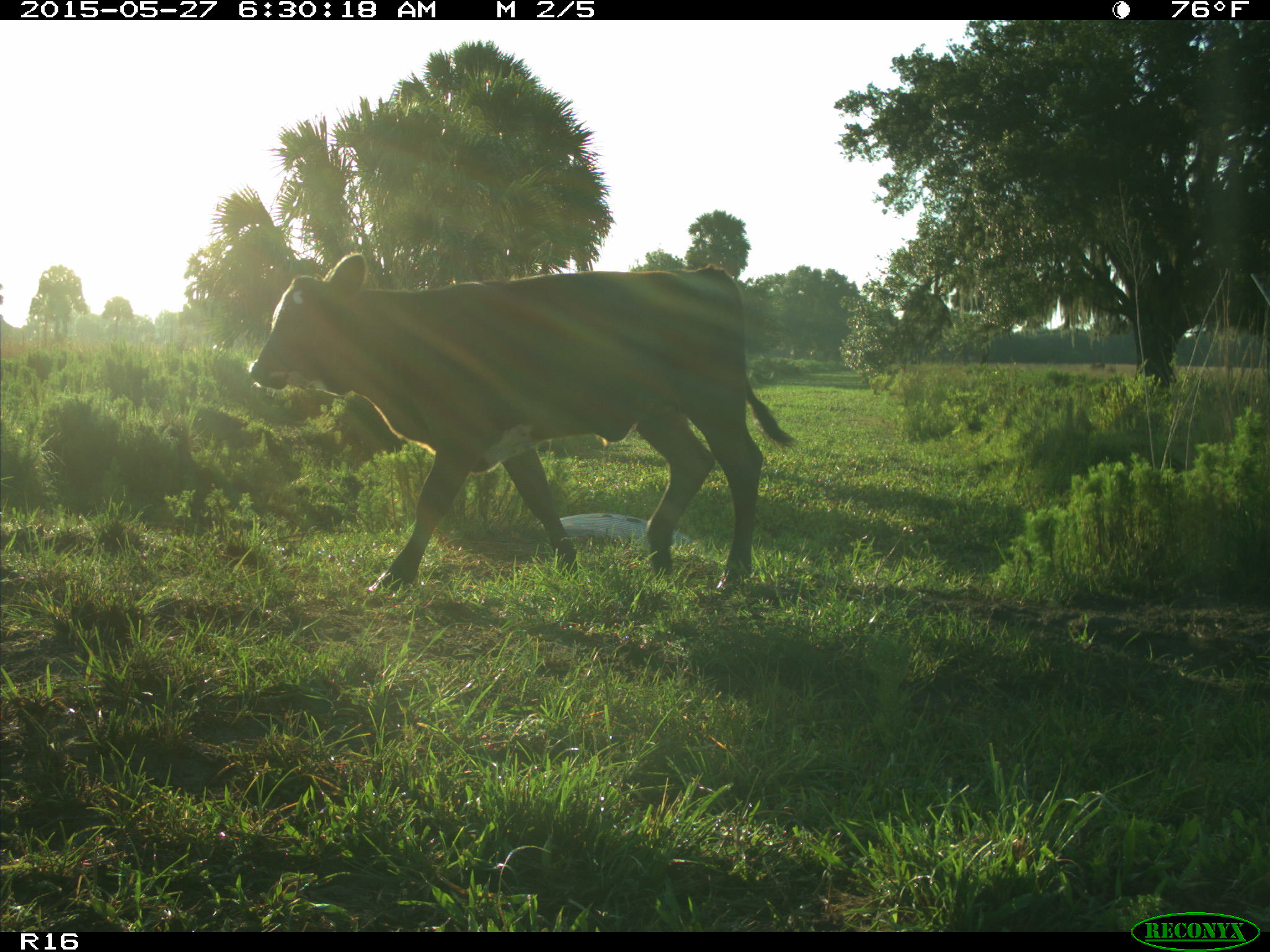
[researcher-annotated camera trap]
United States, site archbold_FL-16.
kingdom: Animalia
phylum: Chordata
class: Mammalia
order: Artiodactyla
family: Bovidae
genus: Bos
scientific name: Bos taurus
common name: domestic cow